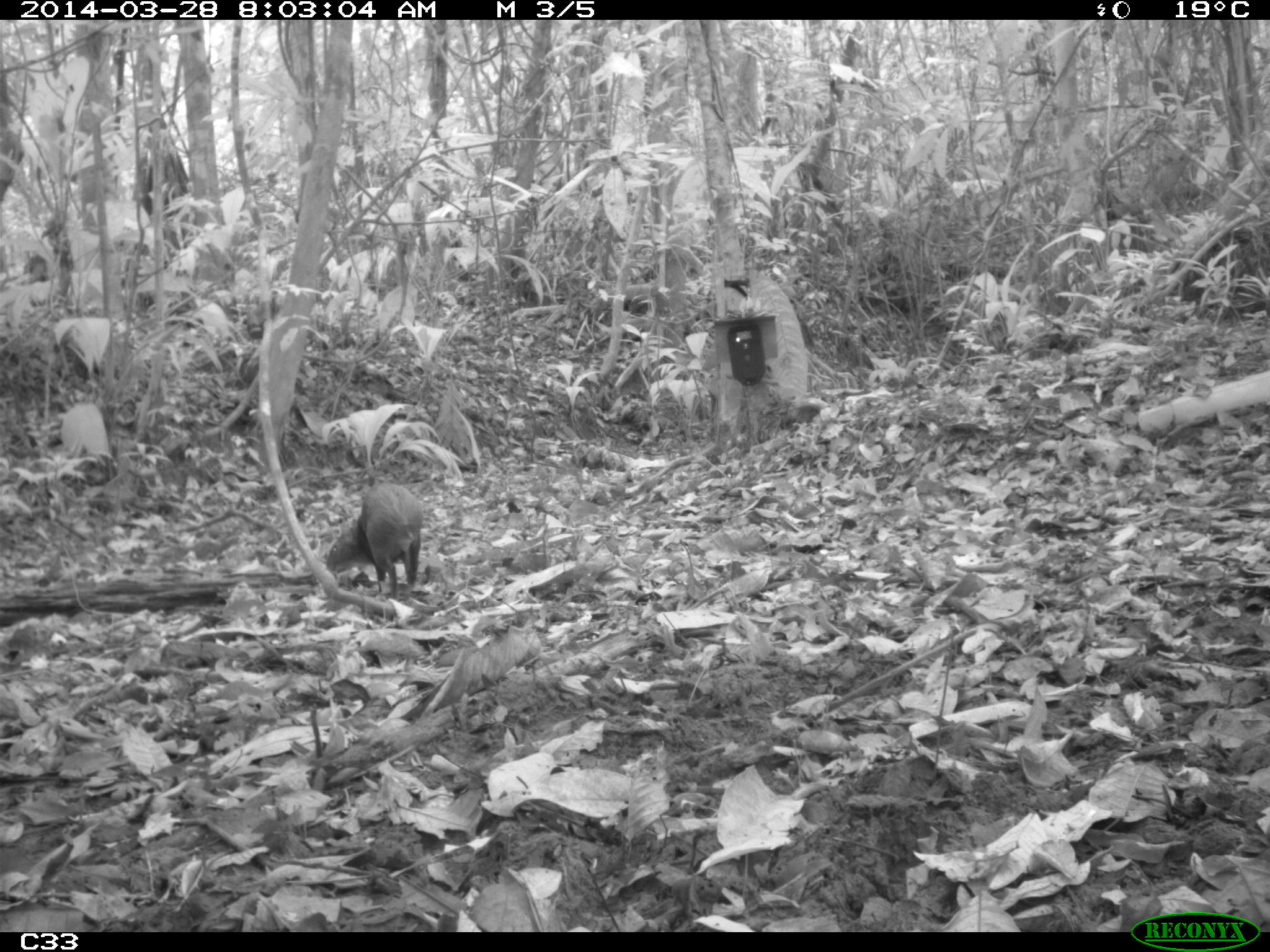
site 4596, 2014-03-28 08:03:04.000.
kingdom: Animalia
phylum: Chordata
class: Mammalia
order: Rodentia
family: Dasyproctidae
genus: Dasyprocta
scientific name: Dasyprocta leporina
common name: red-rumped agouti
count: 1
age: adult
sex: male